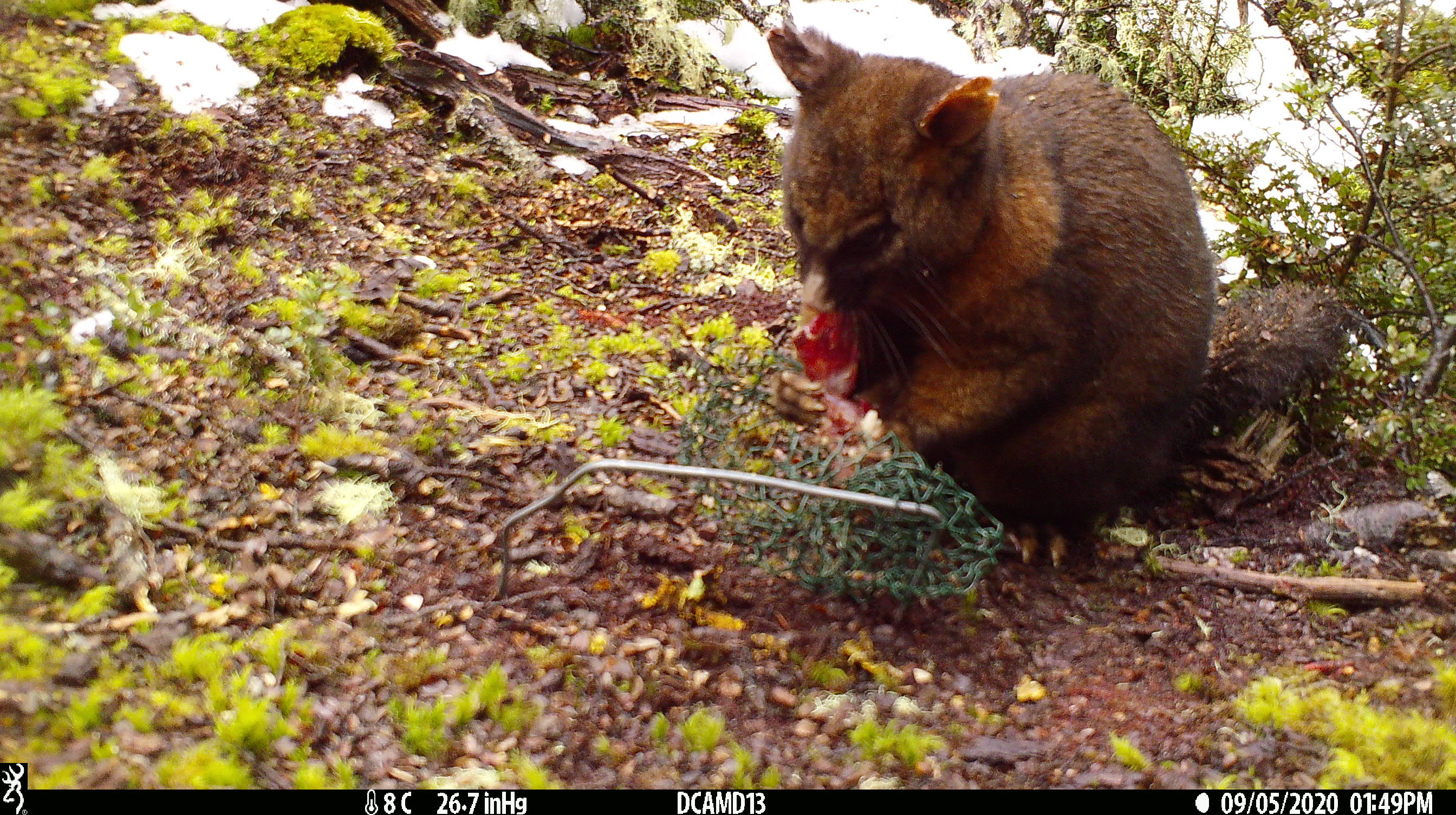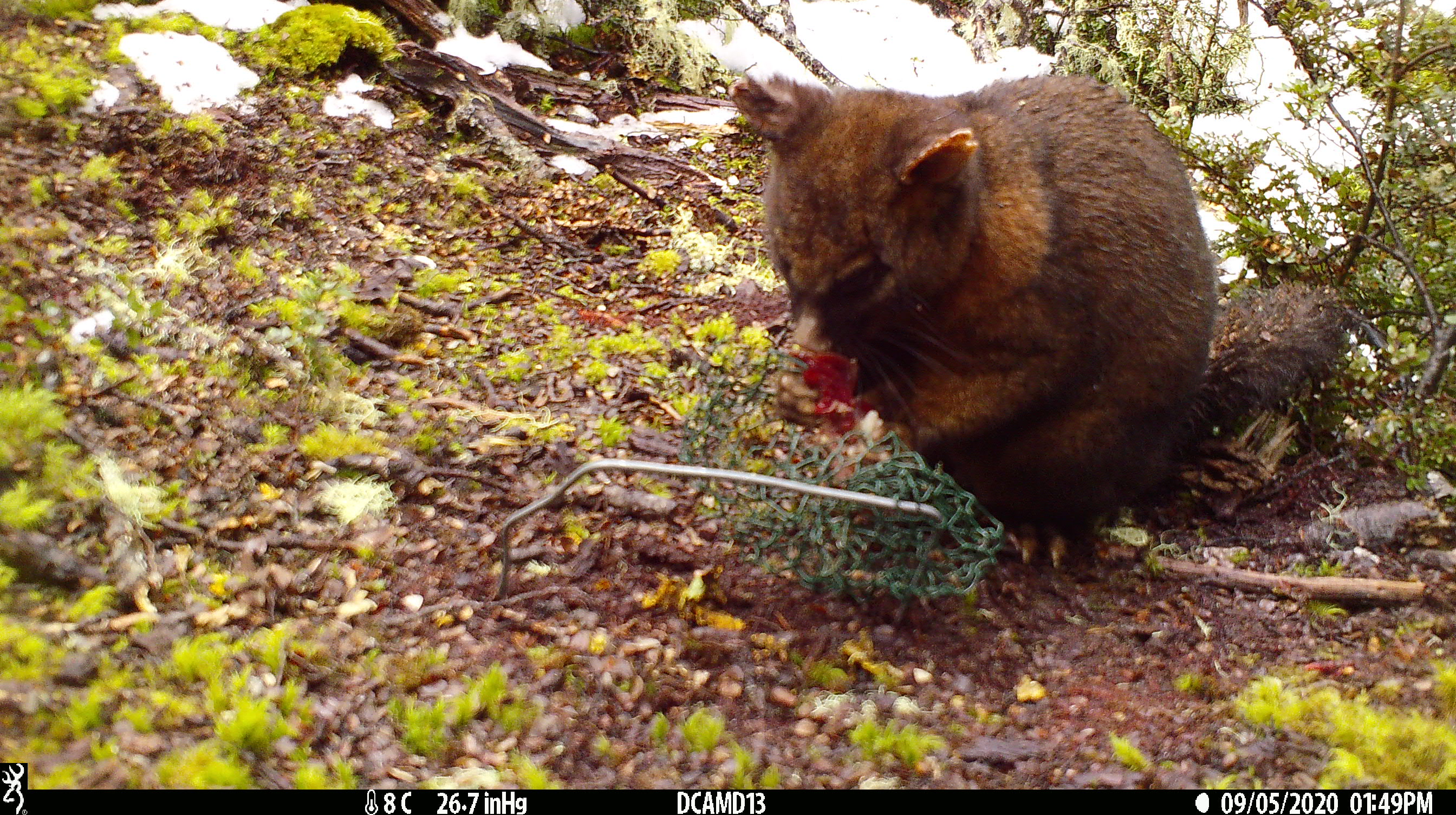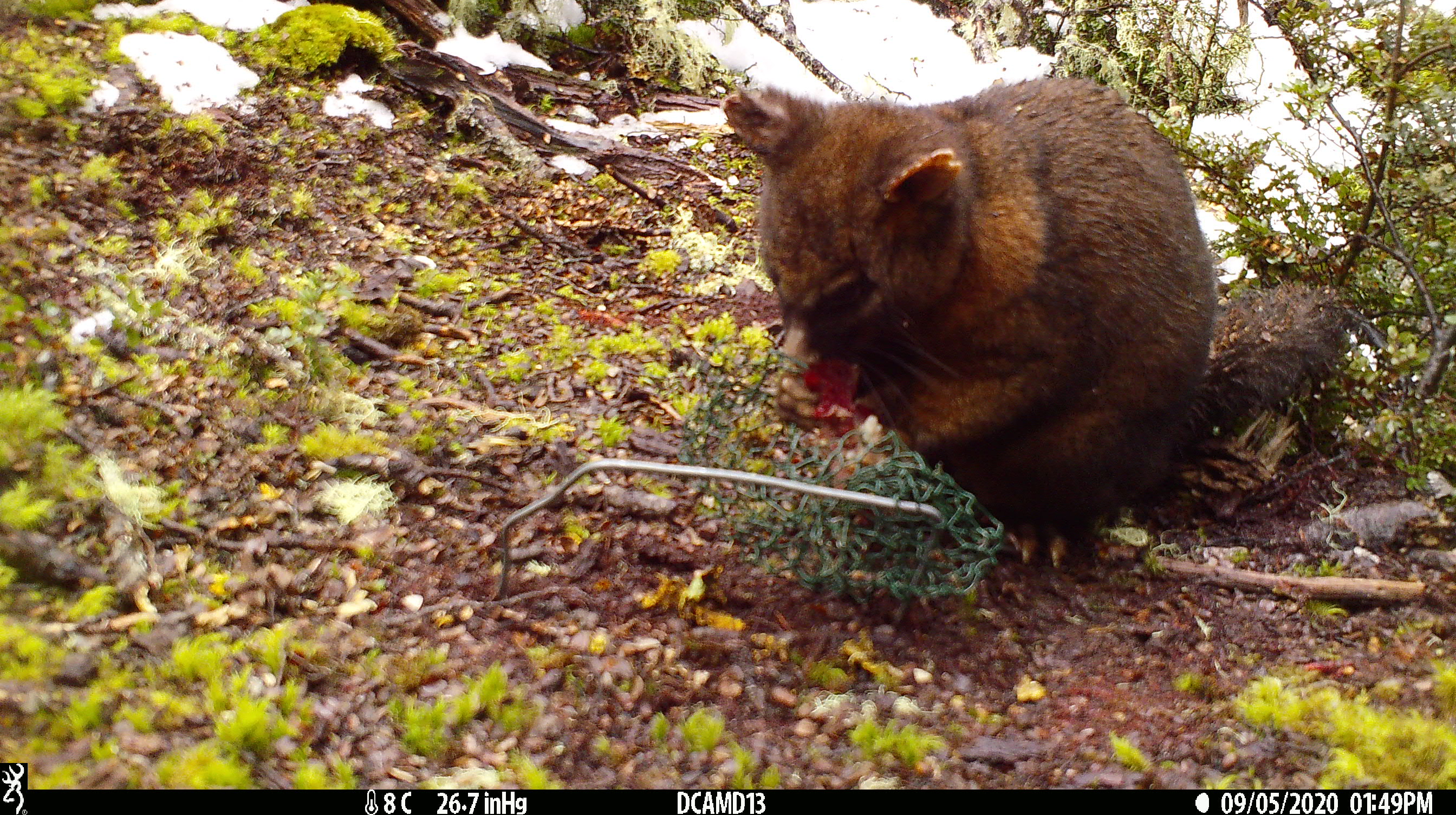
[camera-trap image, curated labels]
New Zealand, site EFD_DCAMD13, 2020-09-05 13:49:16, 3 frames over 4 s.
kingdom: Animalia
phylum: Chordata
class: Mammalia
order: Diprotodontia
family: Phalangeridae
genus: Trichosurus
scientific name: Trichosurus vulpecula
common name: common brushtail possum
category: possum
Possum (common brushtail possum) (Trichosurus vulpecula).